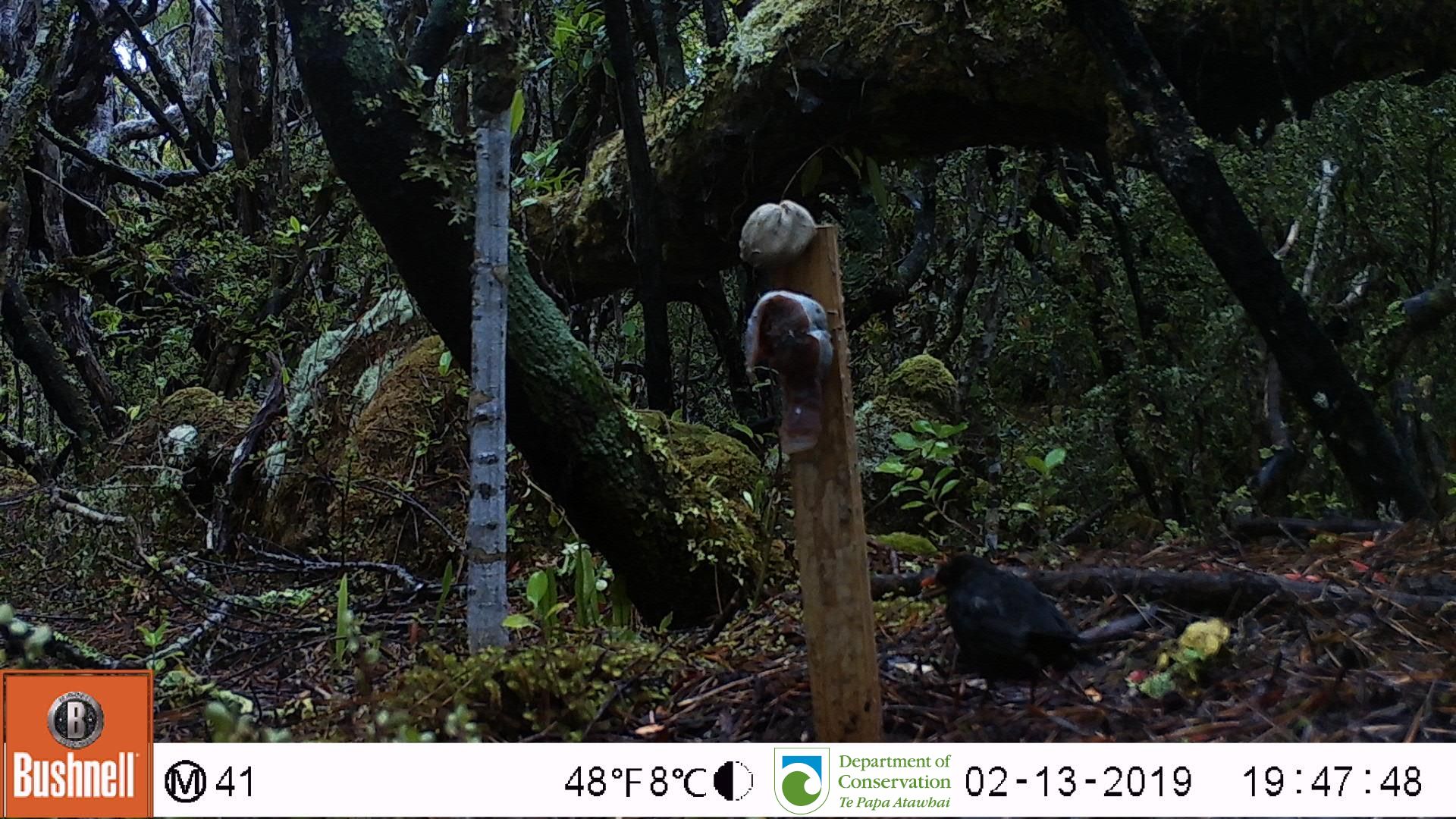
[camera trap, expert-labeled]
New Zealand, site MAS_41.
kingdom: Animalia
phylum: Chordata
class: Aves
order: Passeriformes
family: Turdidae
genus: Turdus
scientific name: Turdus merula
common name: eurasian blackbird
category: blackbird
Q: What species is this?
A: Blackbird (eurasian blackbird) (Turdus merula).